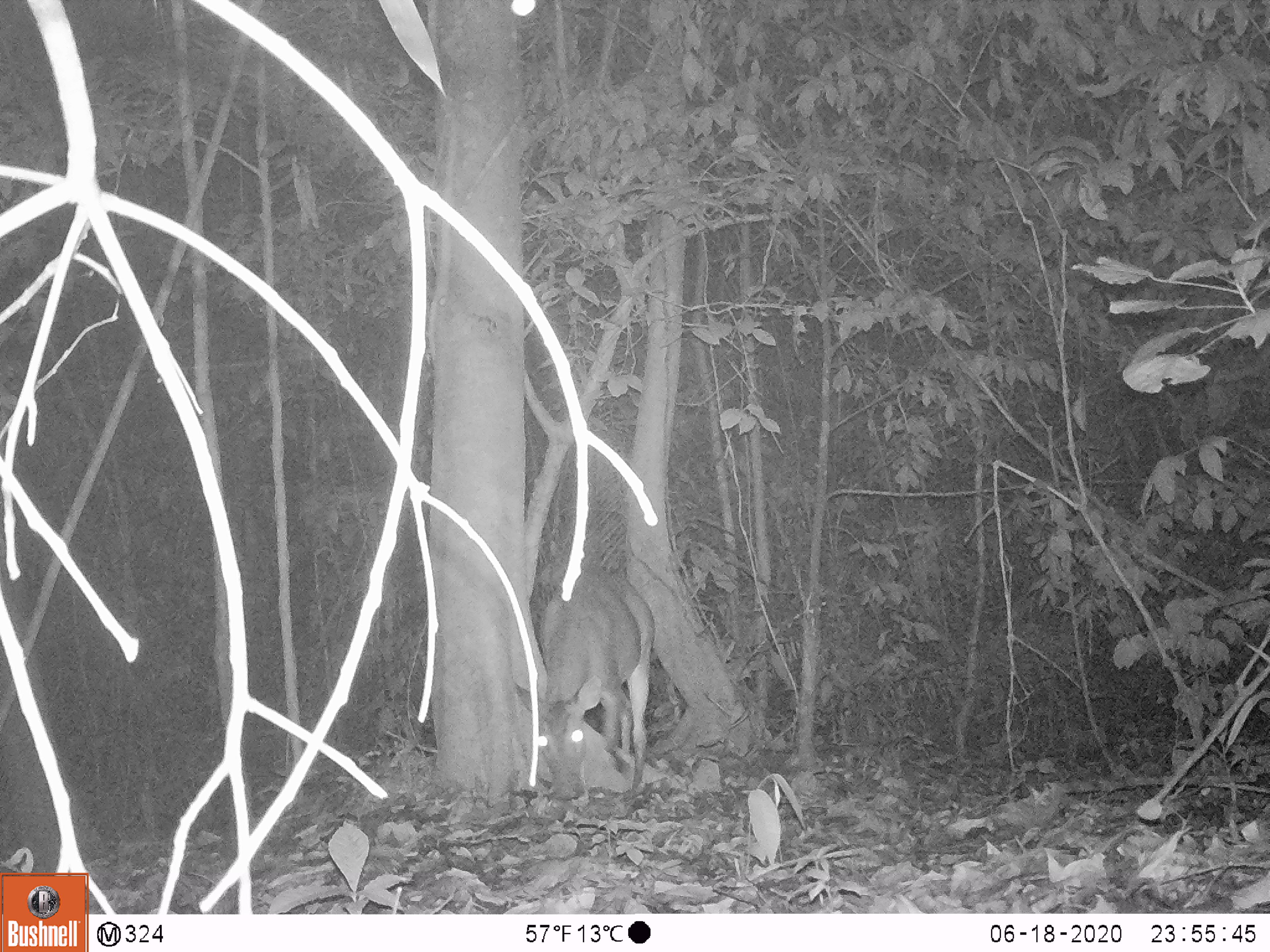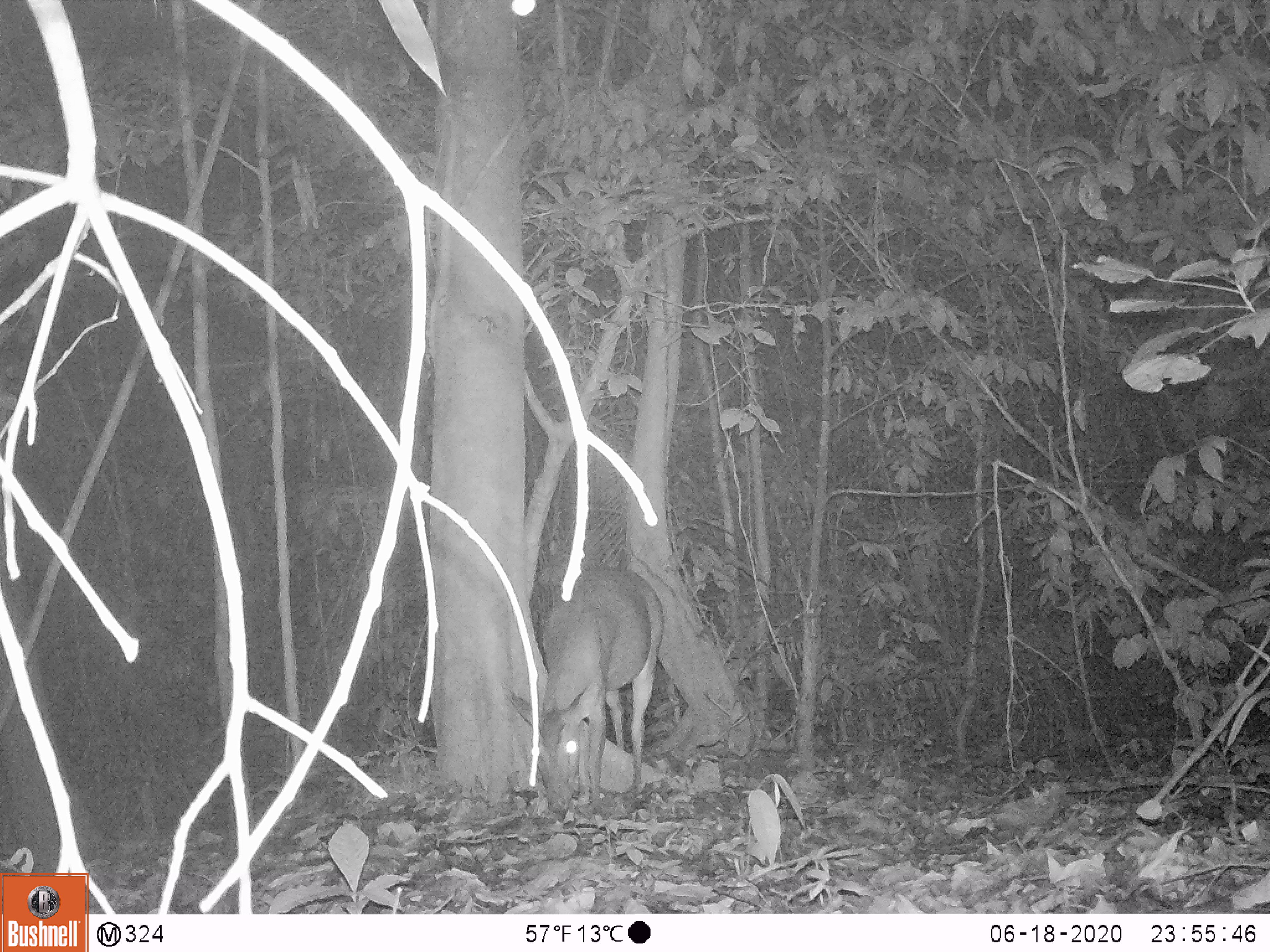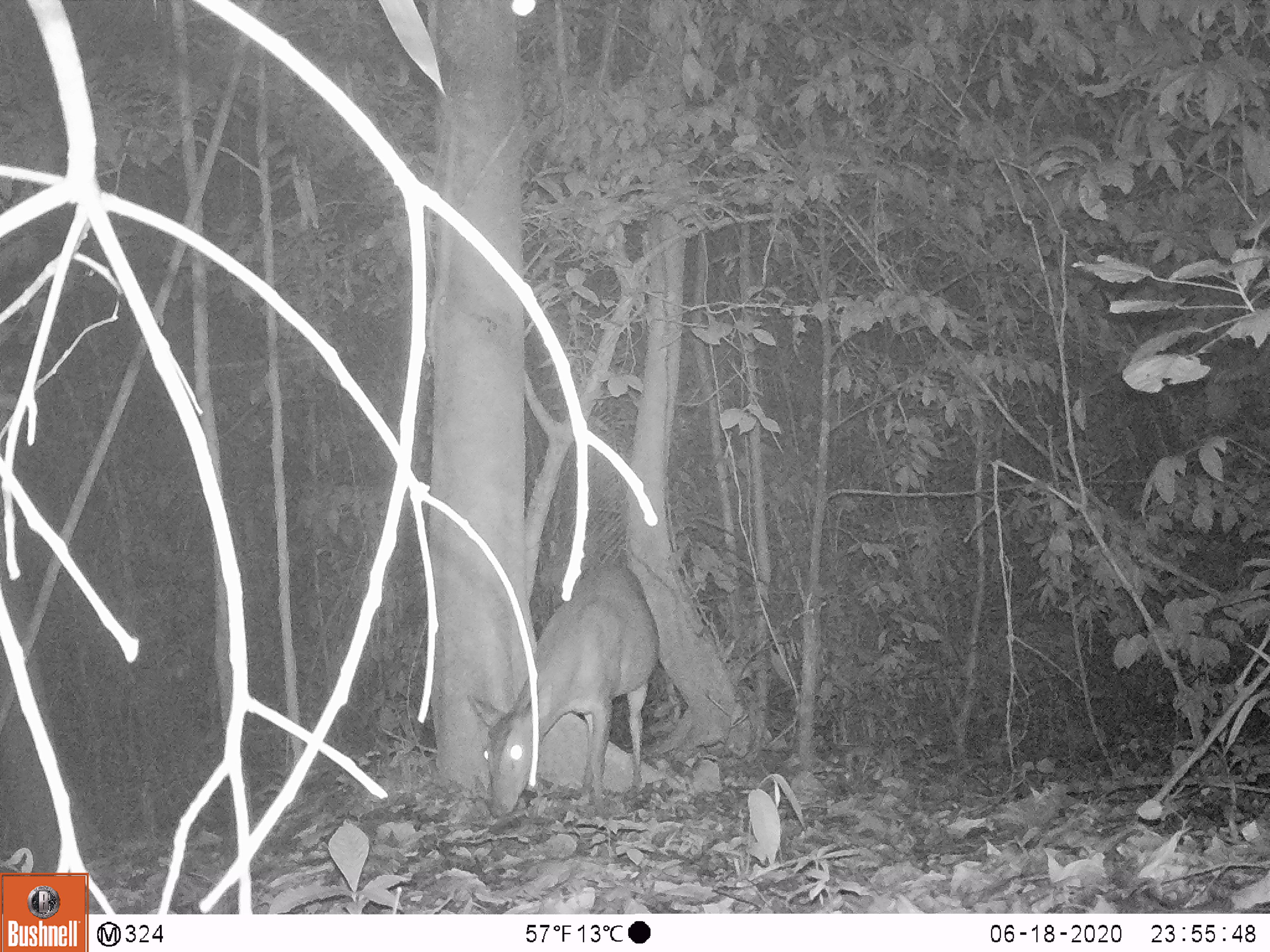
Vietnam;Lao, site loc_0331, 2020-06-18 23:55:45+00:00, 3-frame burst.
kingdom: Animalia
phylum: Chordata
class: Mammalia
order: Artiodactyla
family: Cervidae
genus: Muntiacus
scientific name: Muntiacus vuquangensis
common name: large-antlered muntjac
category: large antlered muntjac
Large antlered muntjac (large-antlered muntjac) (Muntiacus vuquangensis). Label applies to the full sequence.